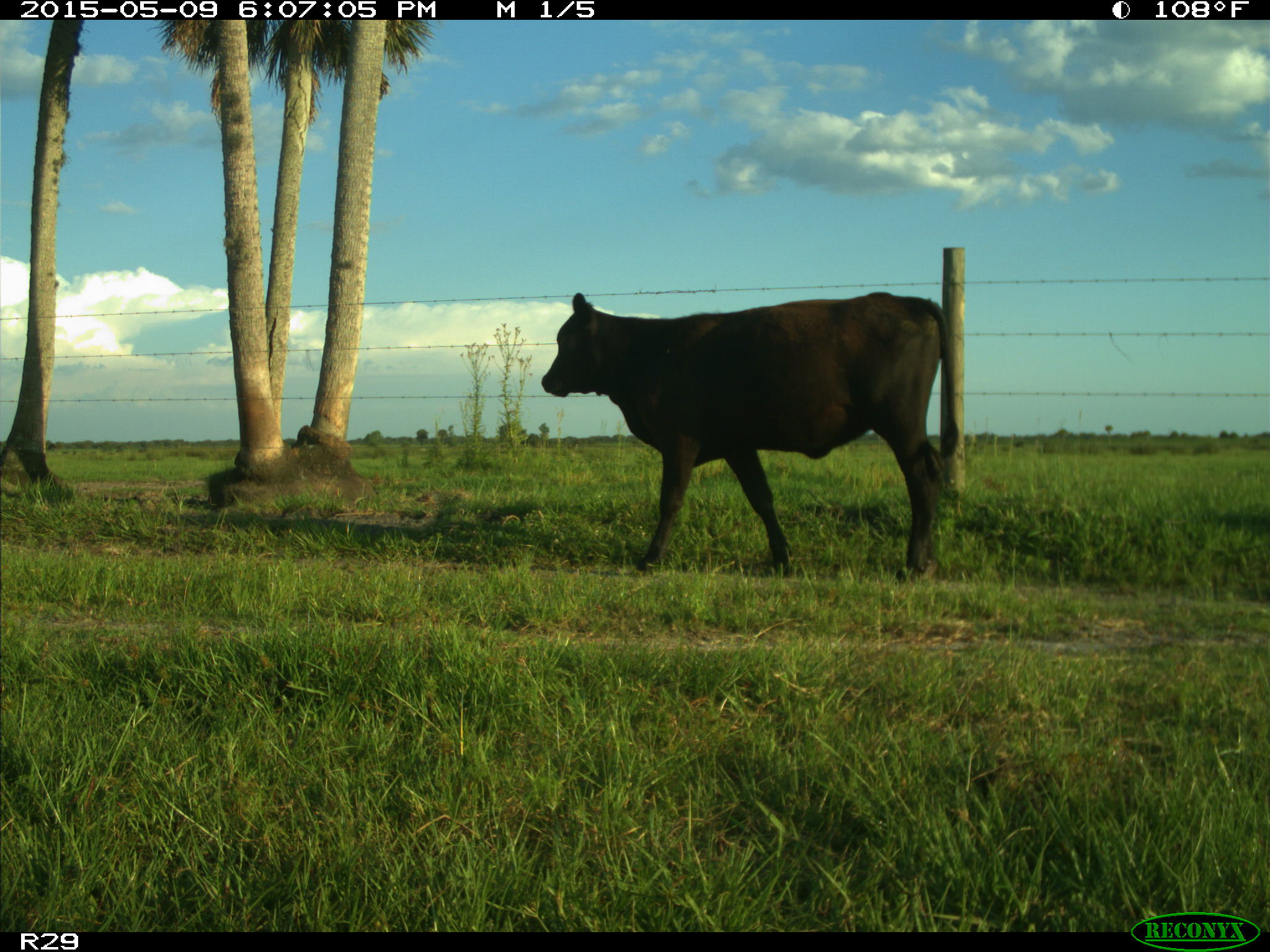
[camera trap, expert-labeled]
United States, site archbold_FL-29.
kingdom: Animalia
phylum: Chordata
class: Mammalia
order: Artiodactyla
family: Bovidae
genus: Bos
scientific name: Bos taurus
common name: domestic cow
Bos taurus (domestic cow).